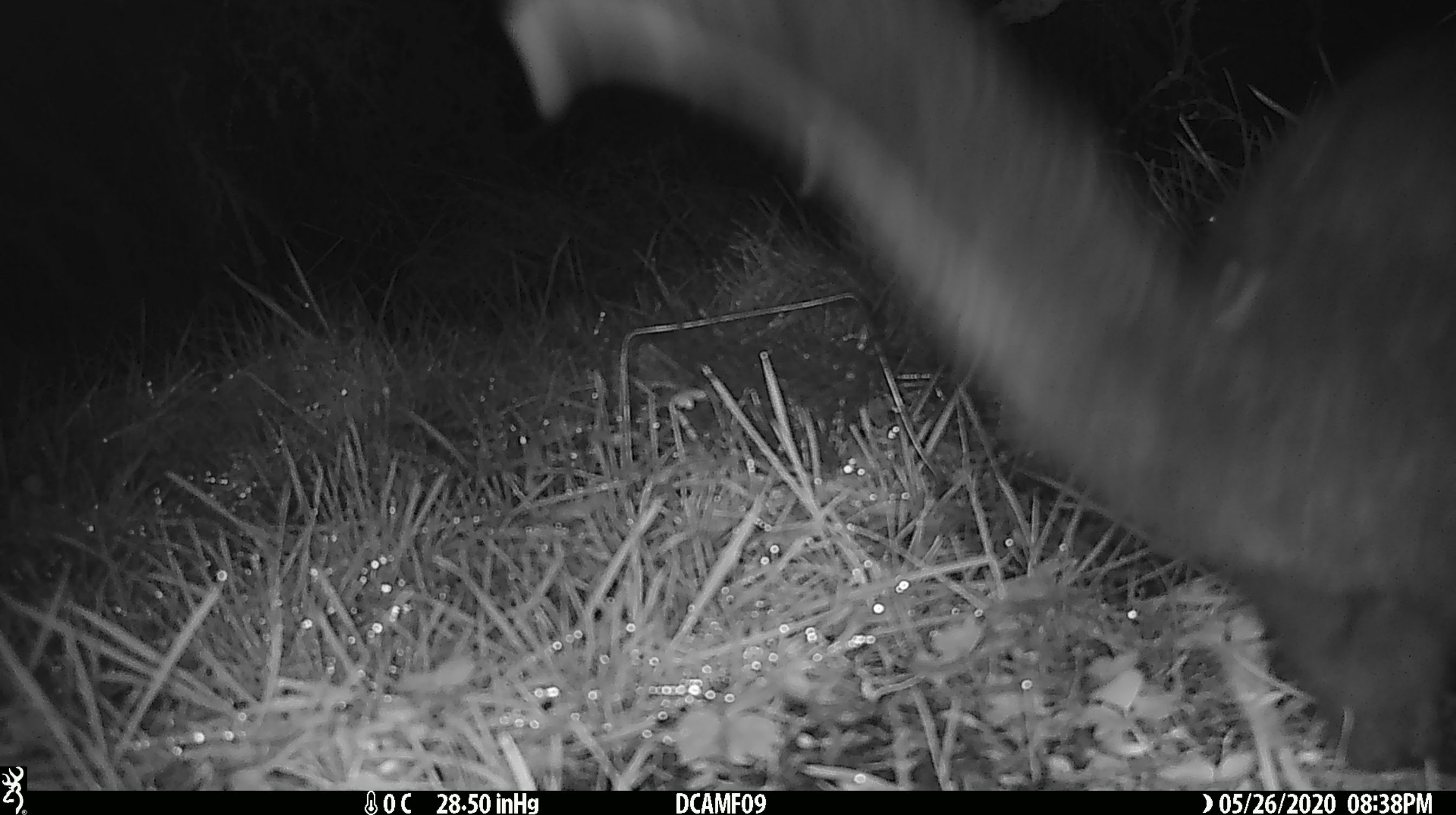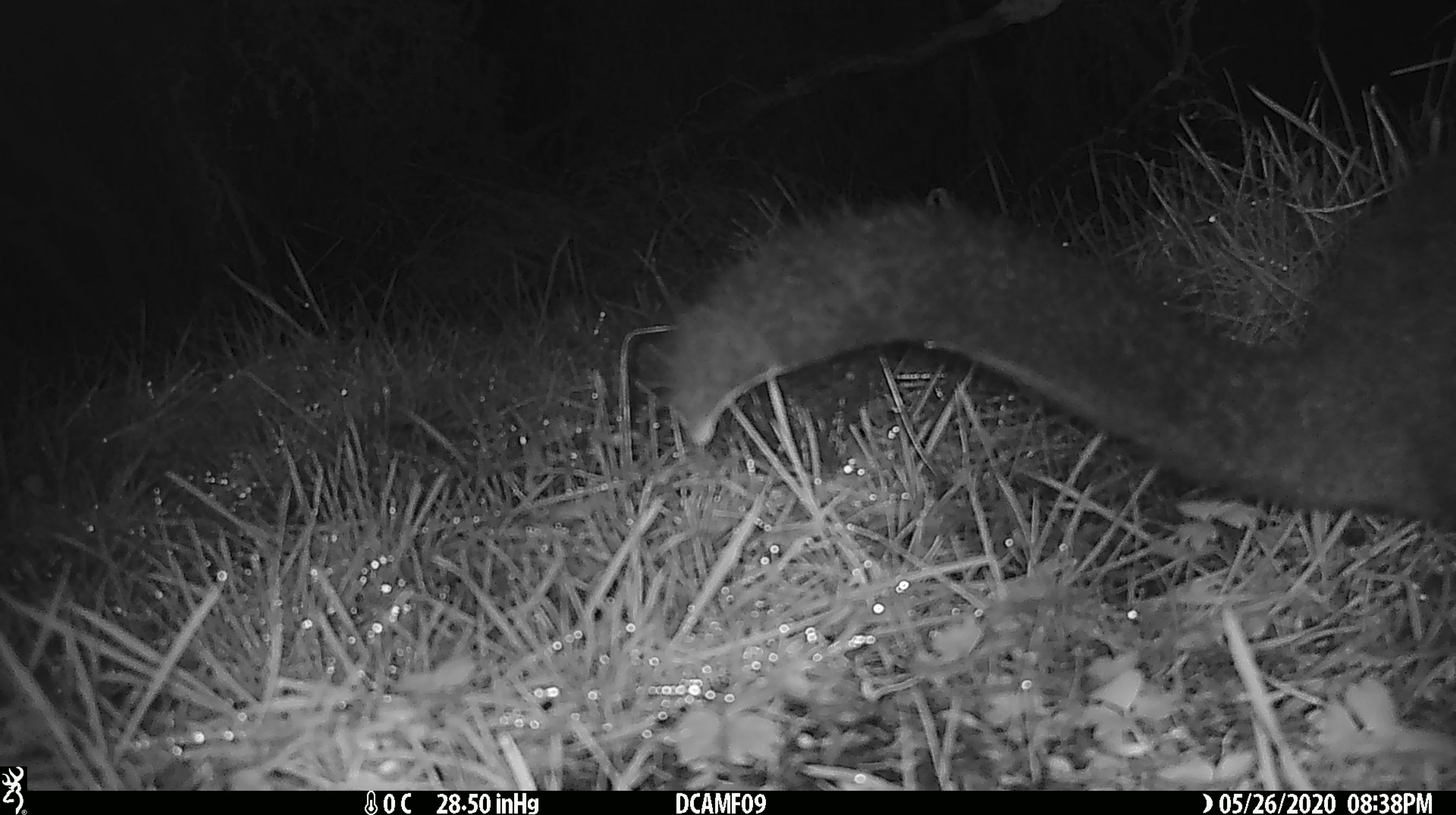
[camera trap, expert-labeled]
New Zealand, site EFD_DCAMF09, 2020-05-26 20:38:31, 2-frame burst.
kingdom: Animalia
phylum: Chordata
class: Mammalia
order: Diprotodontia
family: Phalangeridae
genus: Trichosurus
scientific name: Trichosurus vulpecula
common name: common brushtail possum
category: possum